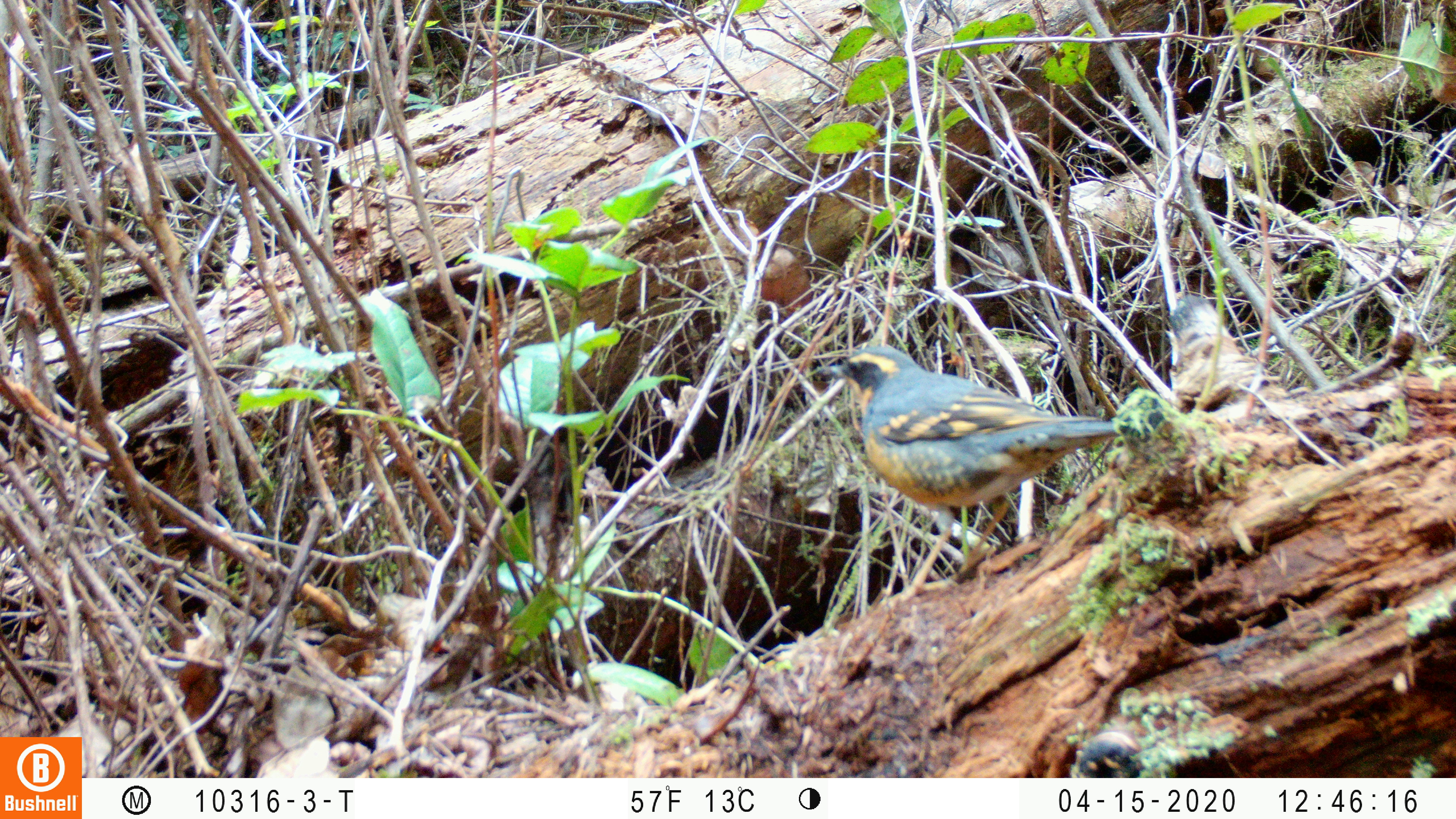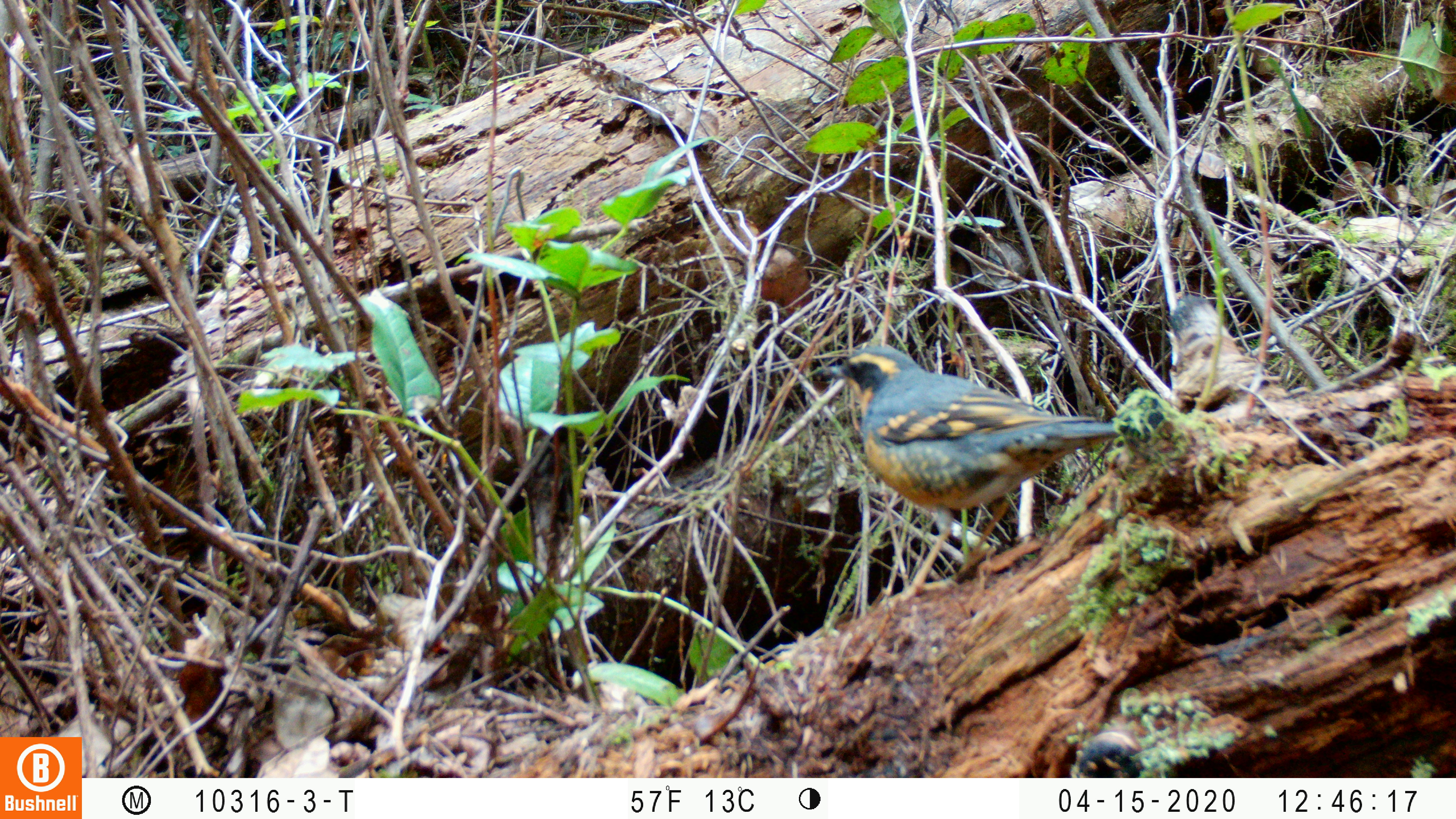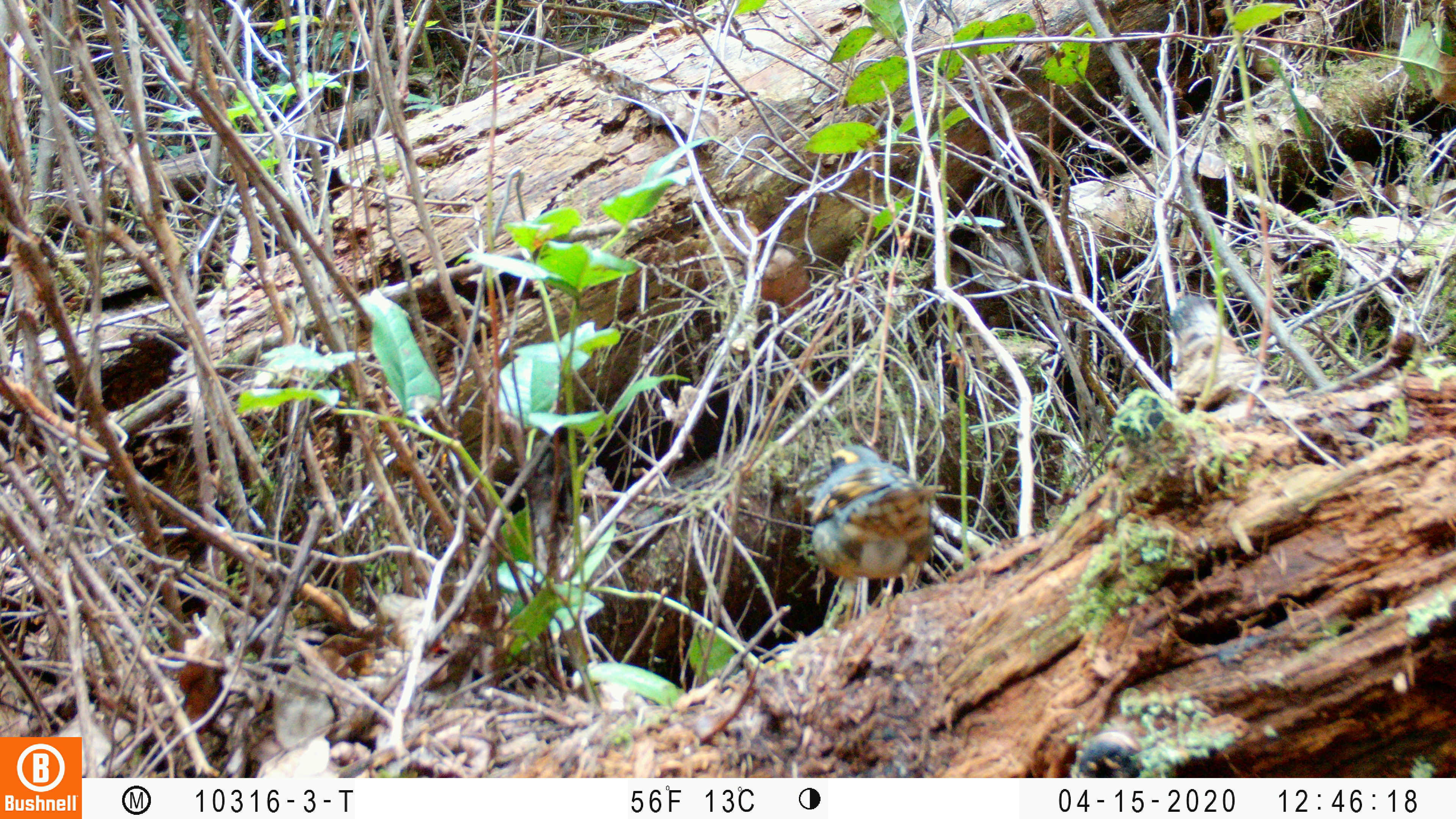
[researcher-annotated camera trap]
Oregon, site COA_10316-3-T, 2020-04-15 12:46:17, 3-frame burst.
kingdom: Animalia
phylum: Chordata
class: Aves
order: Passeriformes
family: Turdidae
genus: Ixoreus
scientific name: Ixoreus naevius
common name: varied thrush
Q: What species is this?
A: Varied thrush (Ixoreus naevius).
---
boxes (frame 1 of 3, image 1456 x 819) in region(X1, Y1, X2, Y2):
varied thrush: region(813, 340, 1122, 547)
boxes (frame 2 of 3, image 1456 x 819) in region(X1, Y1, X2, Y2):
varied thrush: region(816, 344, 1112, 574)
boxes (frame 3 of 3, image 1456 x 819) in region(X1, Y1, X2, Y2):
varied thrush: region(804, 433, 940, 610)